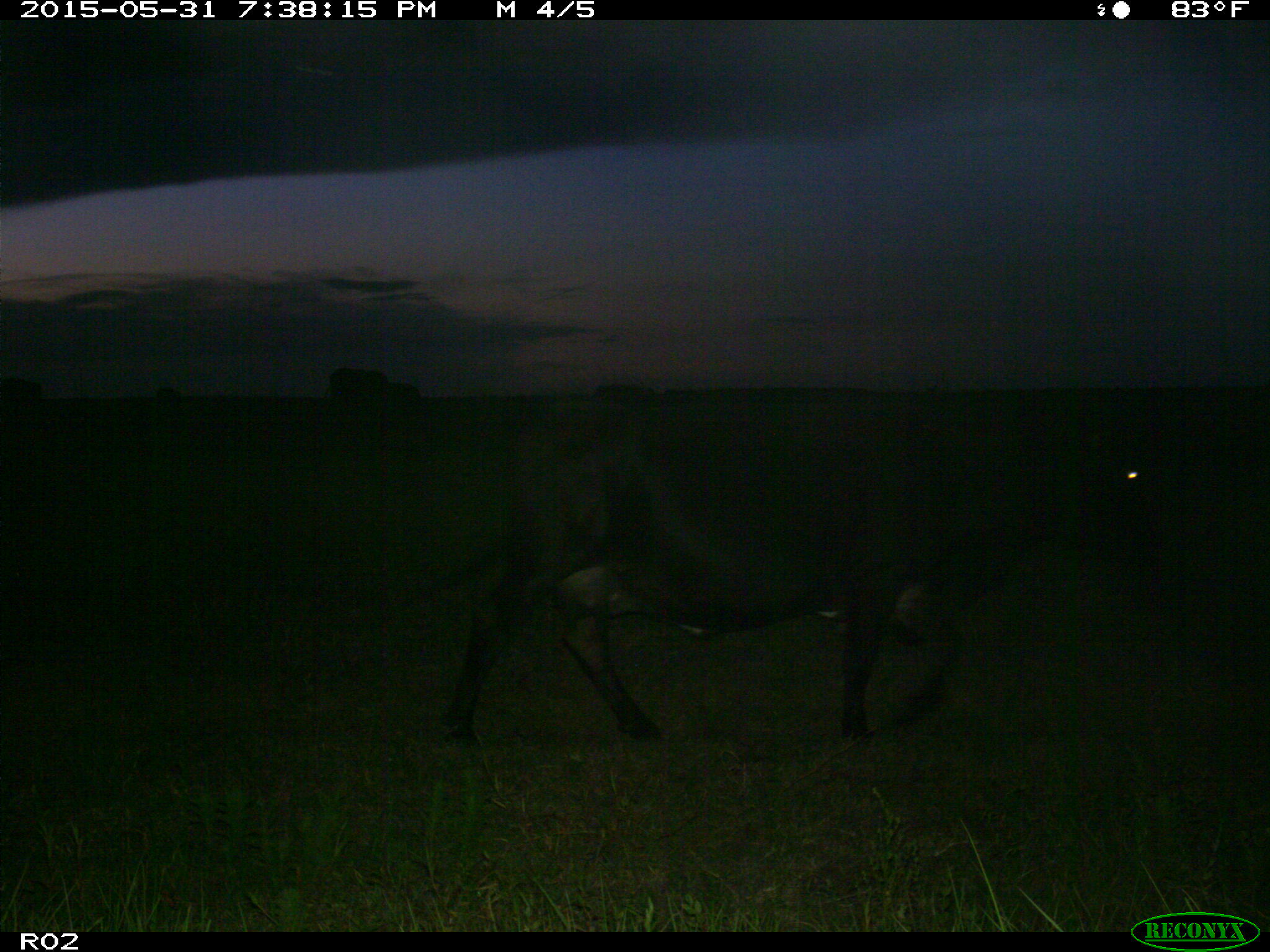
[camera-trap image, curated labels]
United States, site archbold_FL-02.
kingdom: Animalia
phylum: Chordata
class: Mammalia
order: Artiodactyla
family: Bovidae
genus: Bos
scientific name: Bos taurus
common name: domestic cow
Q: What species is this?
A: Bos taurus (domestic cow).